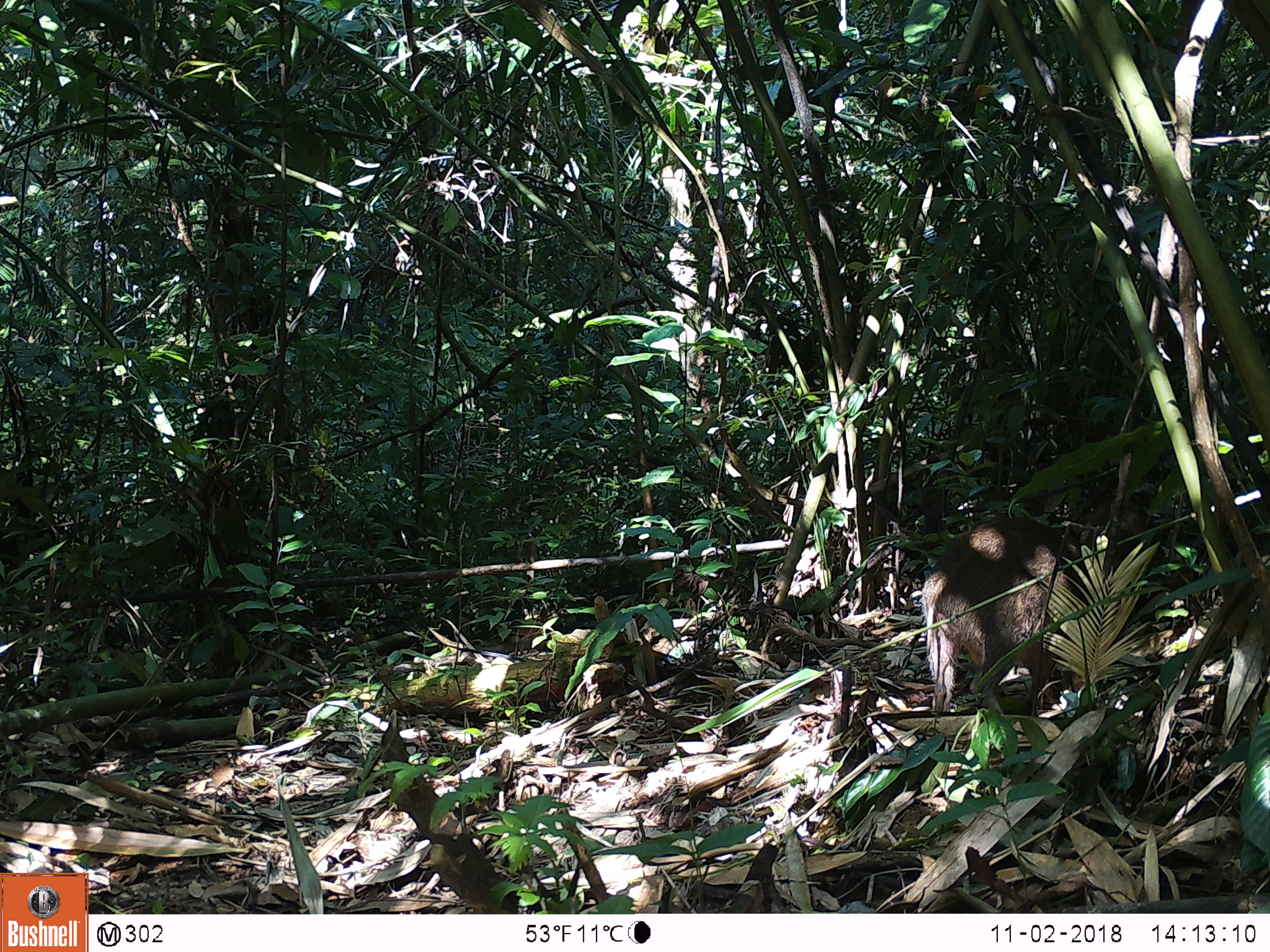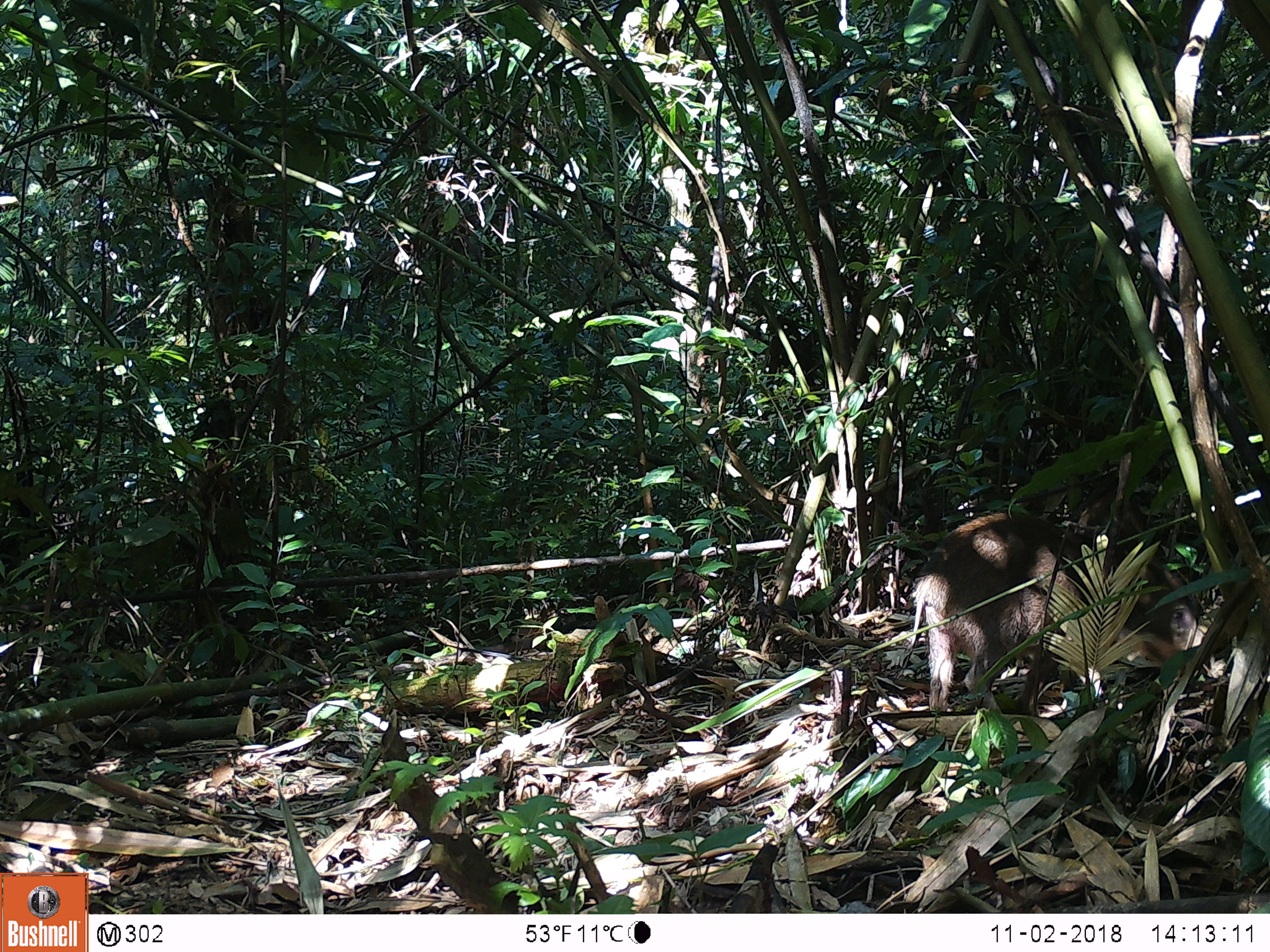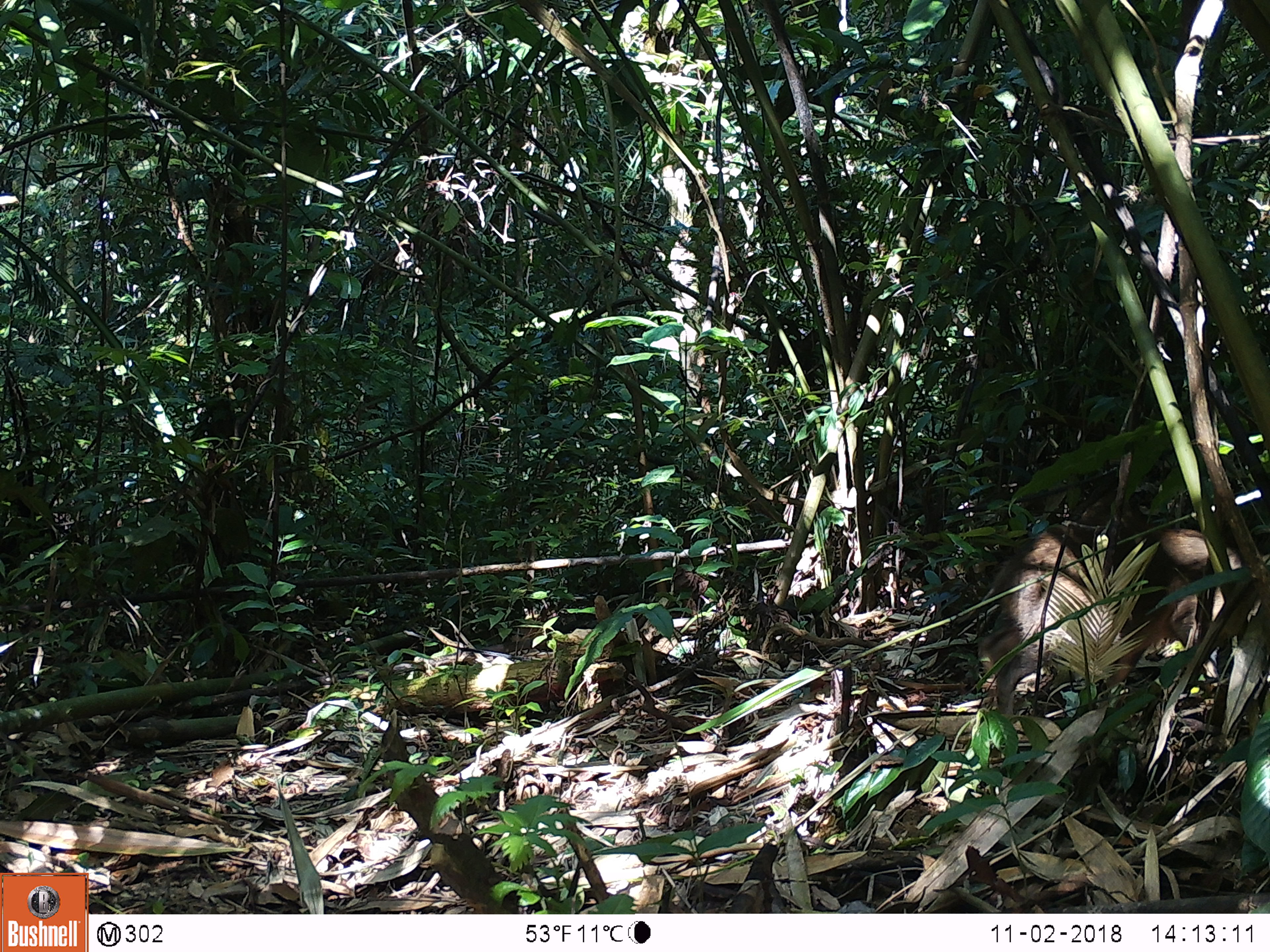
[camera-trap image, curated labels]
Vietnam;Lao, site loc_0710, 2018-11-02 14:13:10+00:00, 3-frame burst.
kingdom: Animalia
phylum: Chordata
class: Mammalia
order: Artiodactyla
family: Suidae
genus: Sus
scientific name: Sus scrofa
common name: eurasian wild pig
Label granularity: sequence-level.